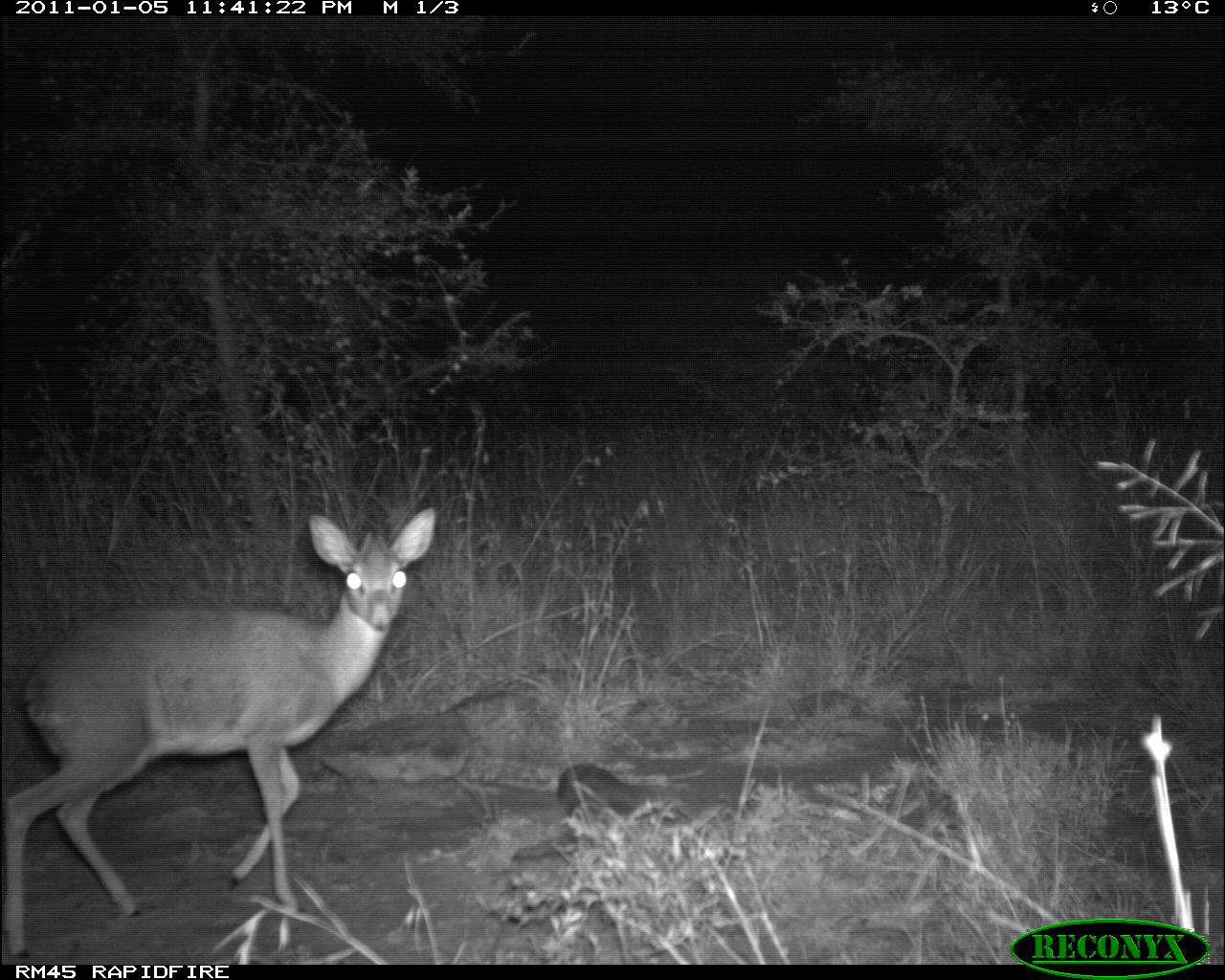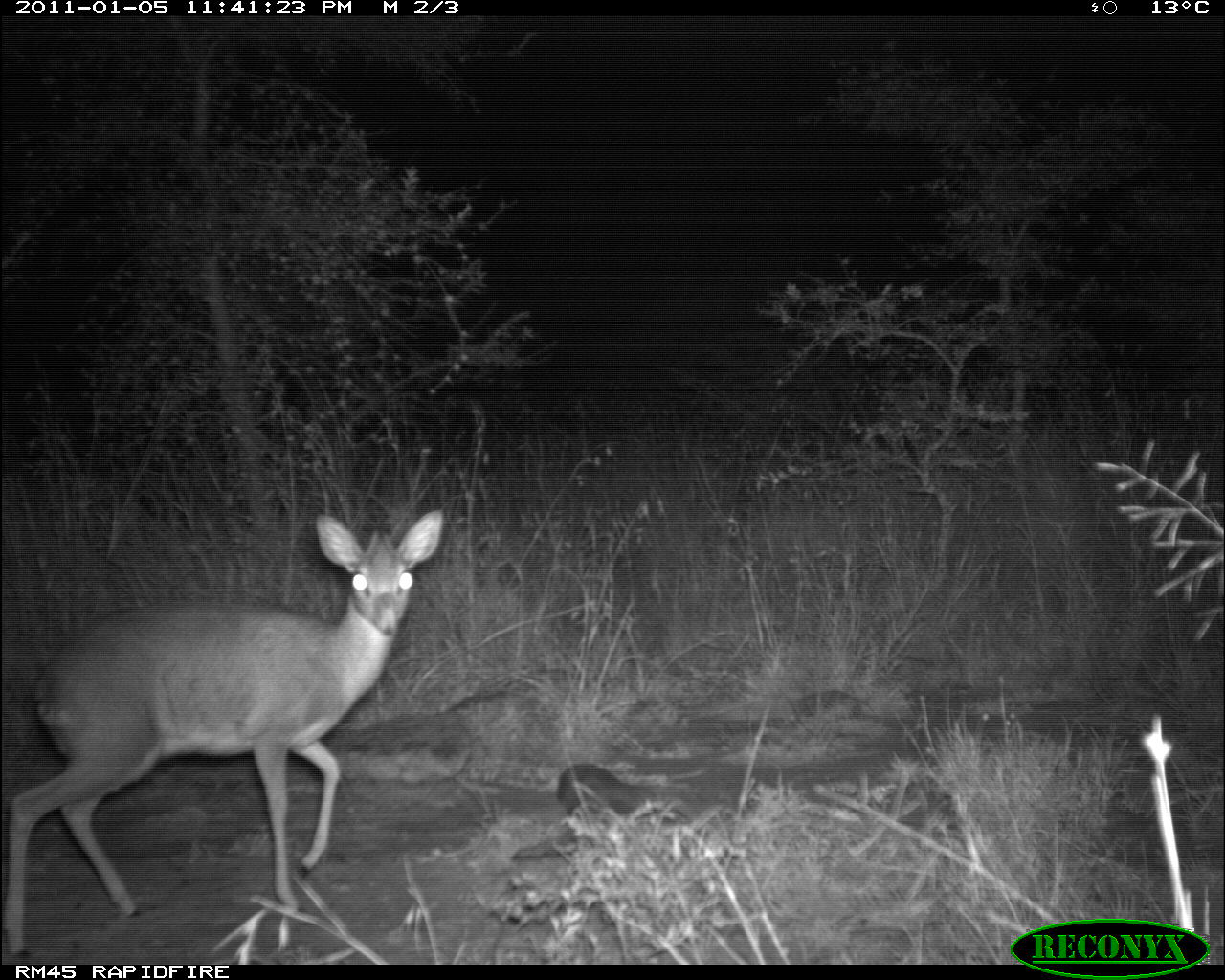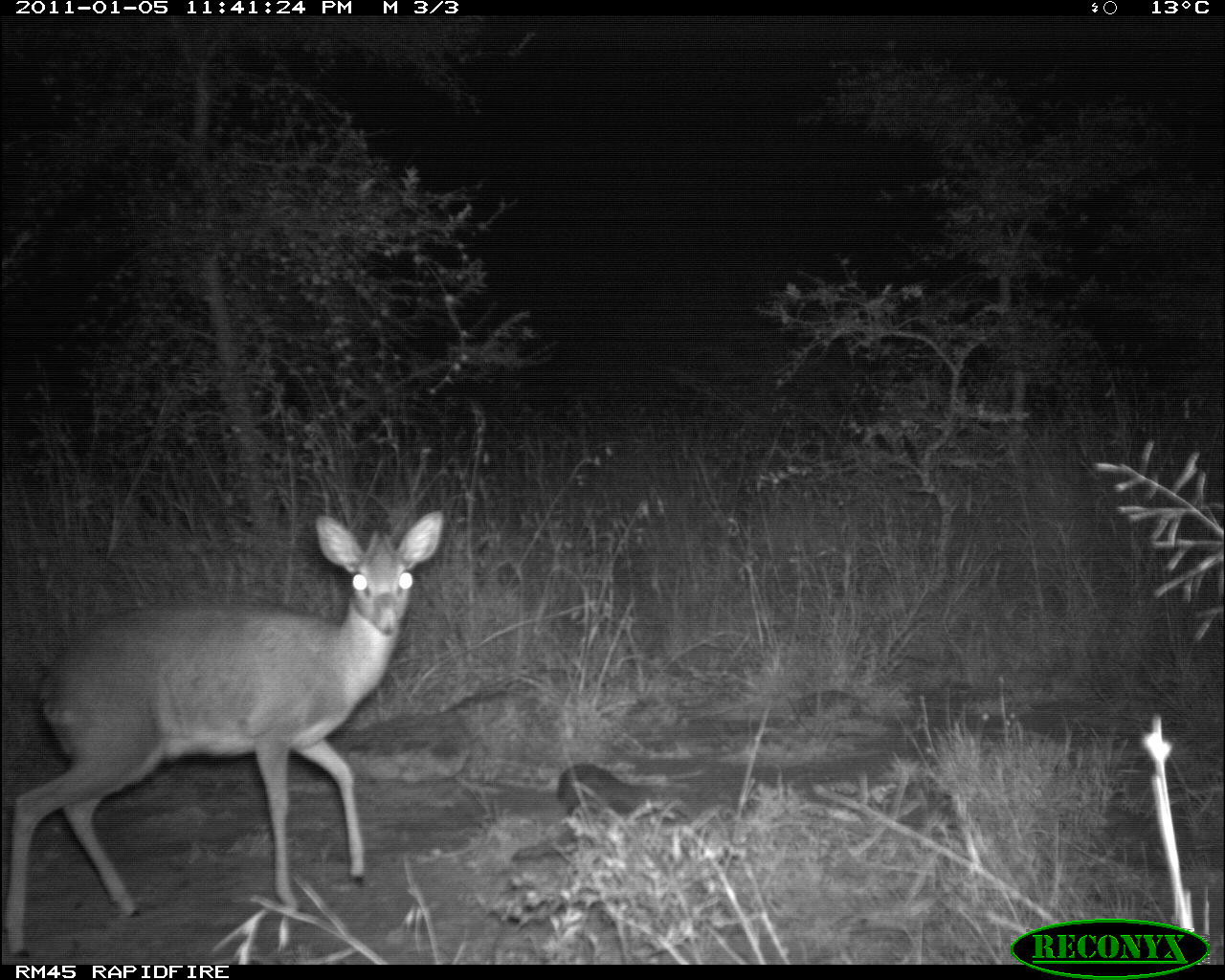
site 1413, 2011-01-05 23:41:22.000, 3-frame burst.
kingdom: Animalia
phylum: Chordata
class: Mammalia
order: Artiodactyla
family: Bovidae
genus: Madoqua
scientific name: Madoqua guentheri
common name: günther's dik-dik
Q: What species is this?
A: Madoqua guentheri (günther's dik-dik).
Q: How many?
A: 1.